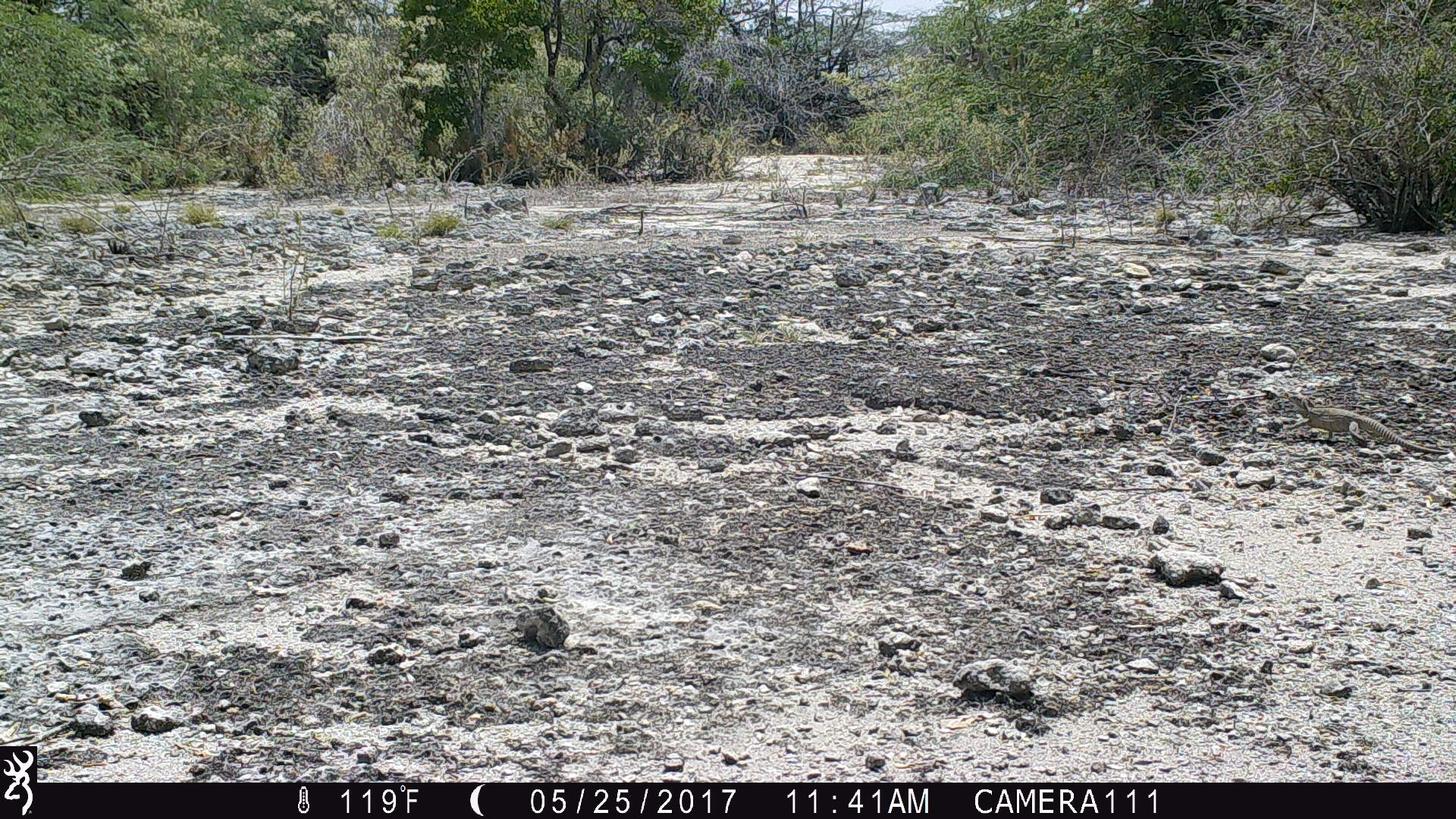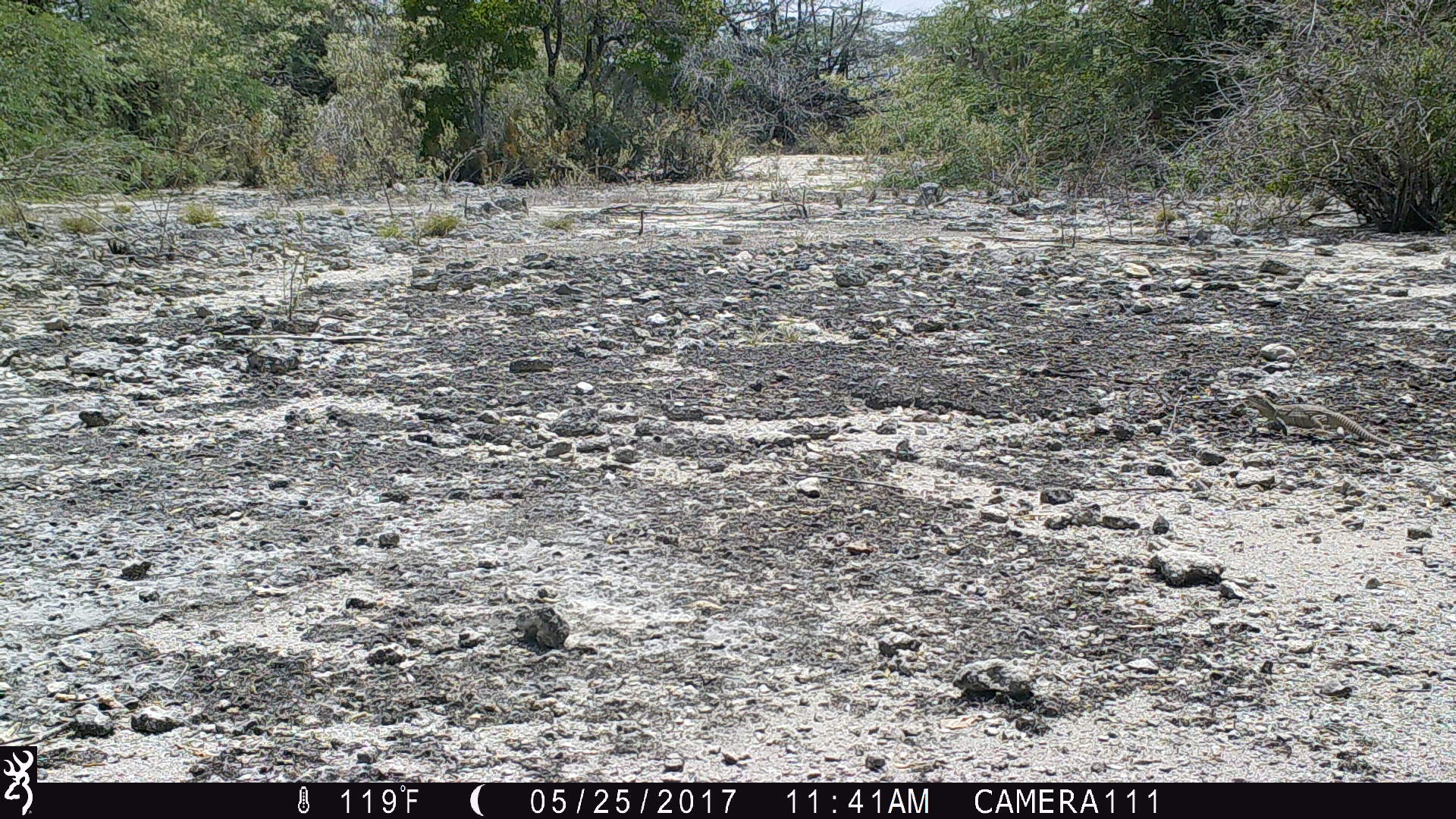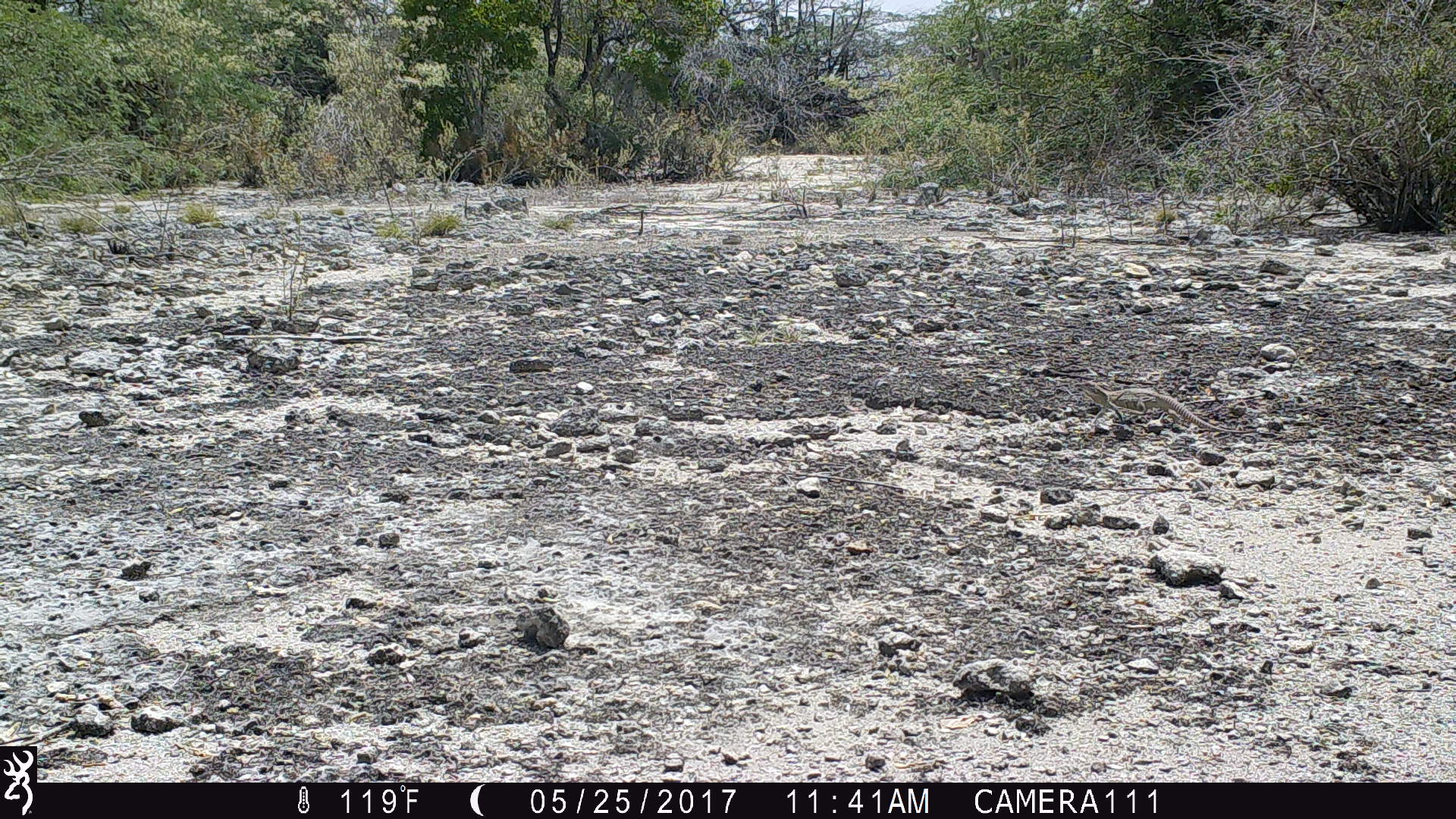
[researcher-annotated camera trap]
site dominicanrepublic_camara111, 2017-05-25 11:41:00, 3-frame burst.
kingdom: Animalia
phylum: Chordata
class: Reptilia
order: Squamata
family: Iguanidae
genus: Iguana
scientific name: Iguana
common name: typical iguanas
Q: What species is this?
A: Iguana (typical iguanas).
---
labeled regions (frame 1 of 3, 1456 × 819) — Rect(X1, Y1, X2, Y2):
iguana: Rect(1290, 400, 1435, 457)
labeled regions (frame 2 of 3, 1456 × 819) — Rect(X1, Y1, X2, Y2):
iguana: Rect(1231, 387, 1376, 444)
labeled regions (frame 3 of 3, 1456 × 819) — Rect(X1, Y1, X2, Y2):
iguana: Rect(1071, 378, 1216, 436)